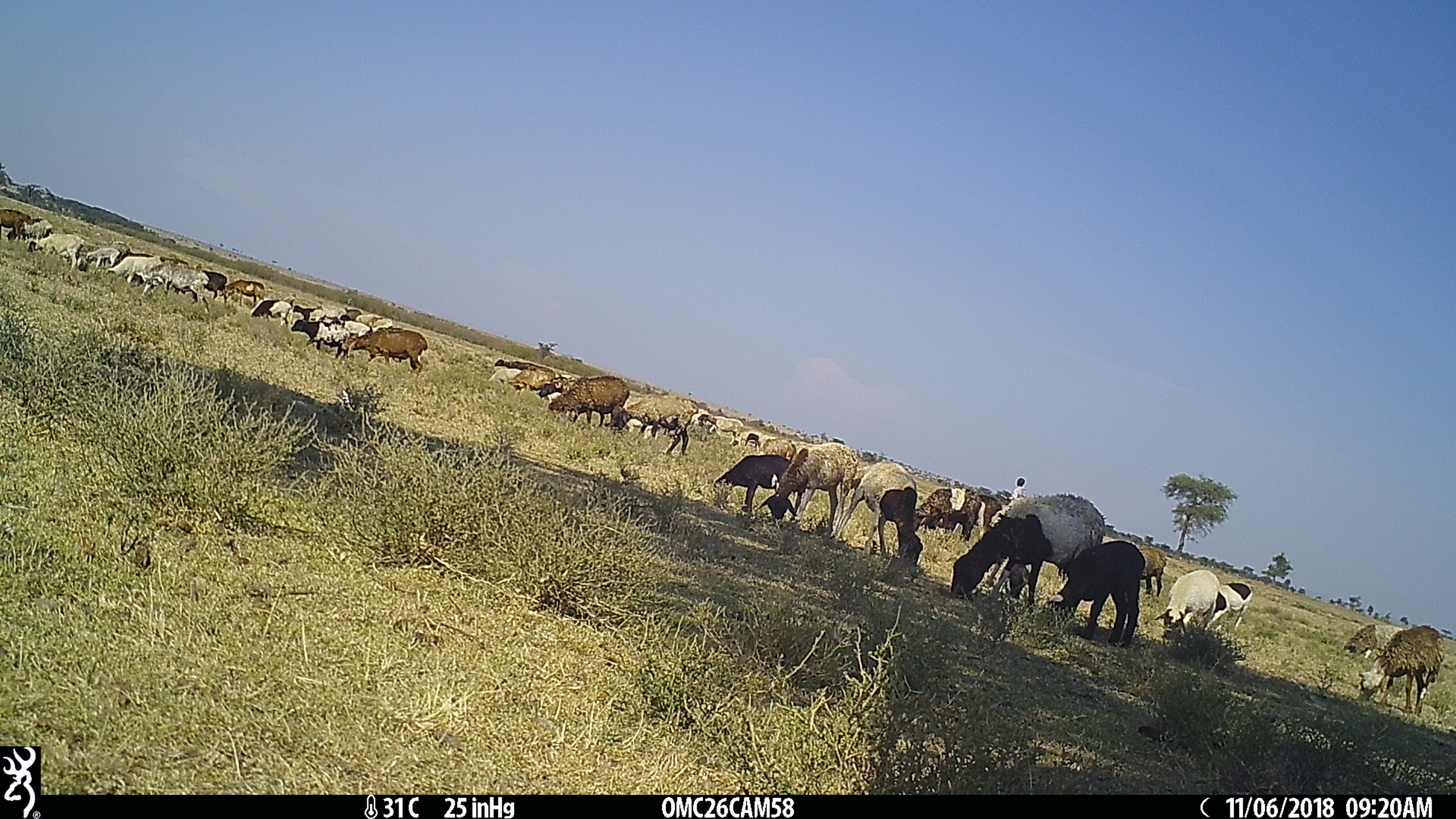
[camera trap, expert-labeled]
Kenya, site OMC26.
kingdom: Animalia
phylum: Chordata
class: Mammalia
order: Artiodactyla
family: Bovidae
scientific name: Bovidae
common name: sheep or goat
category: shoat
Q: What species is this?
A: Shoat (sheep or goat) (Bovidae).